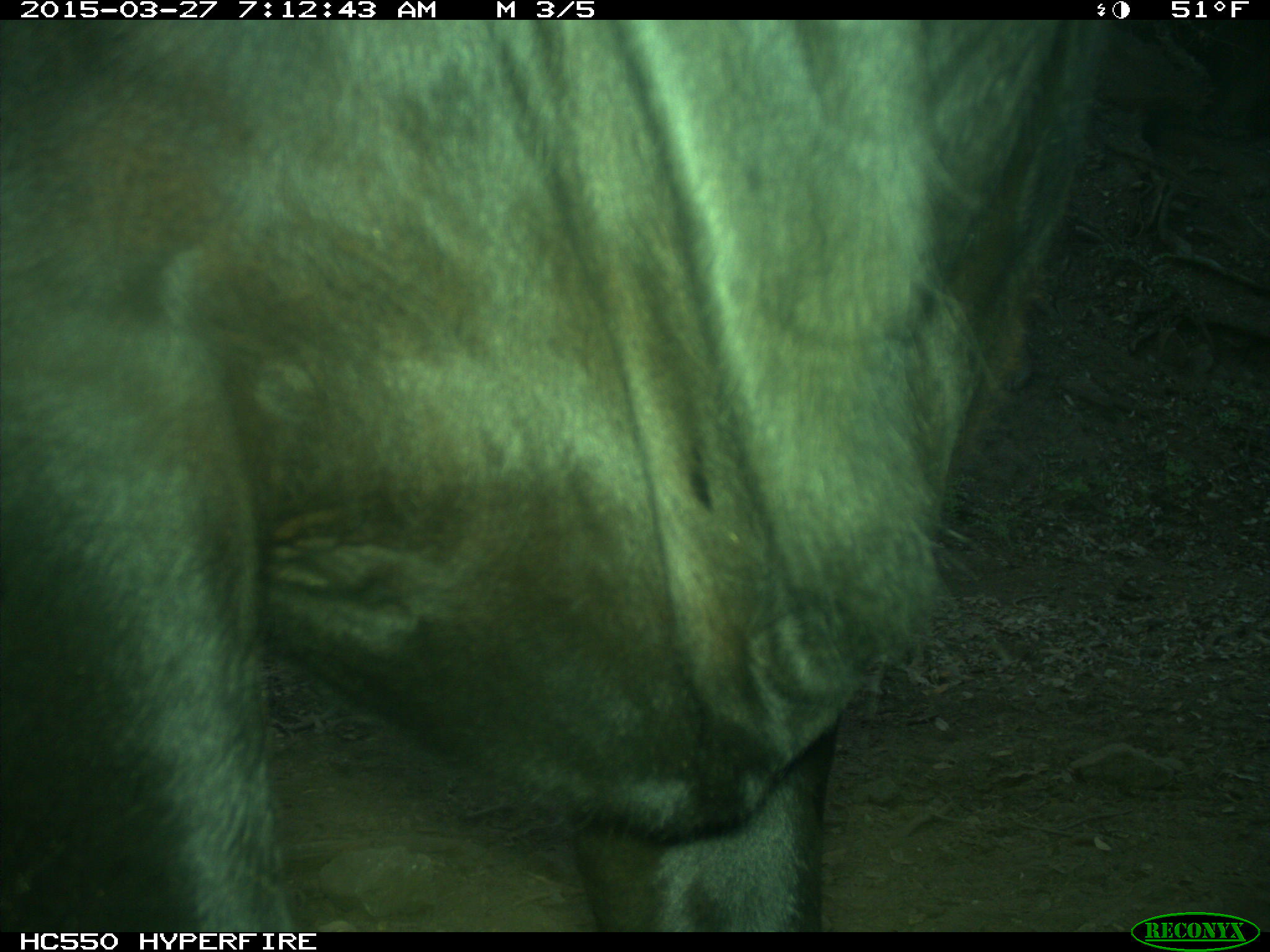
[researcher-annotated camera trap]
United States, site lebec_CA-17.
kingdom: Animalia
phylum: Chordata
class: Mammalia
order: Artiodactyla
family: Bovidae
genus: Bos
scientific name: Bos taurus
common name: domestic cow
Bos taurus (domestic cow).